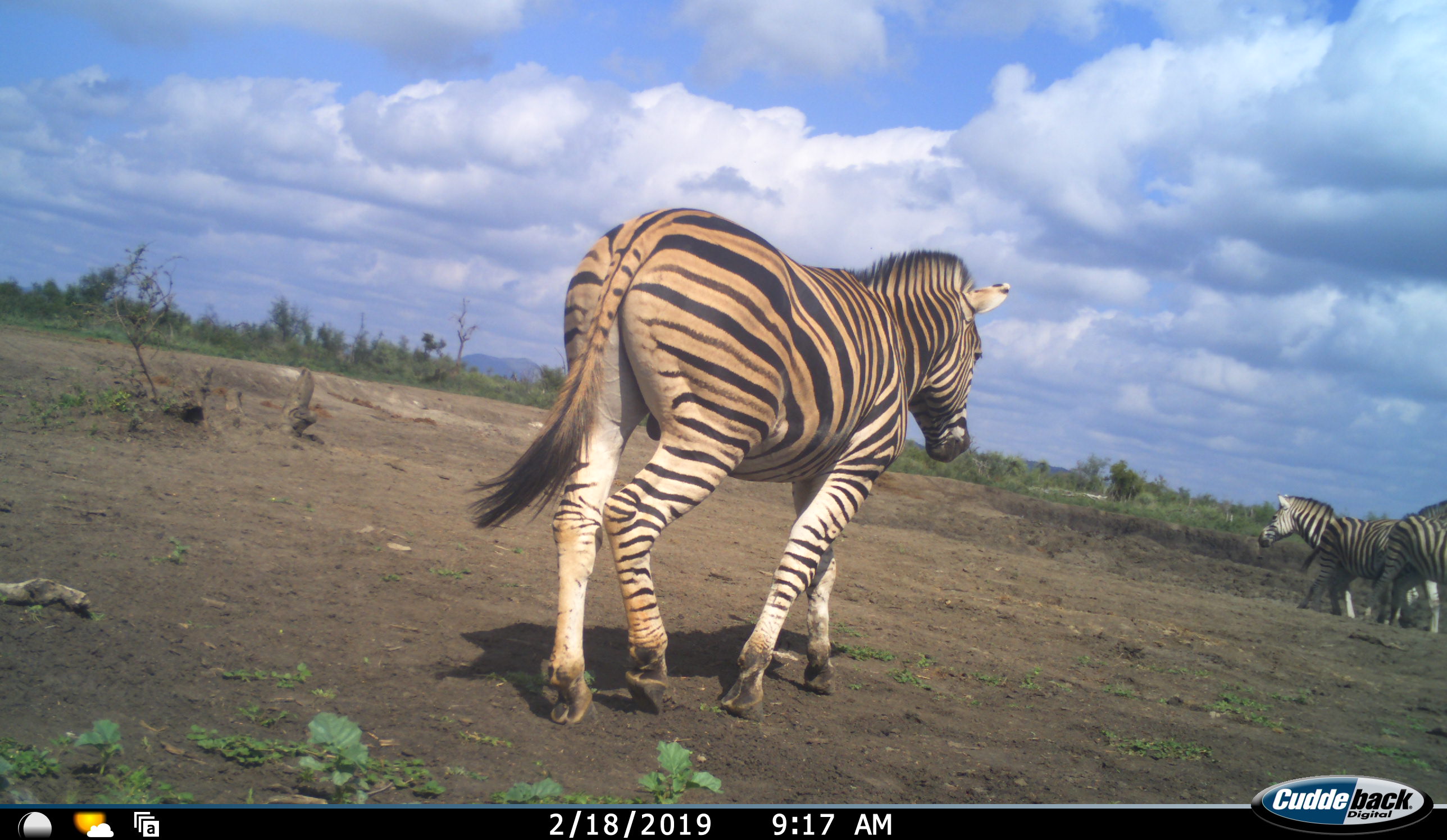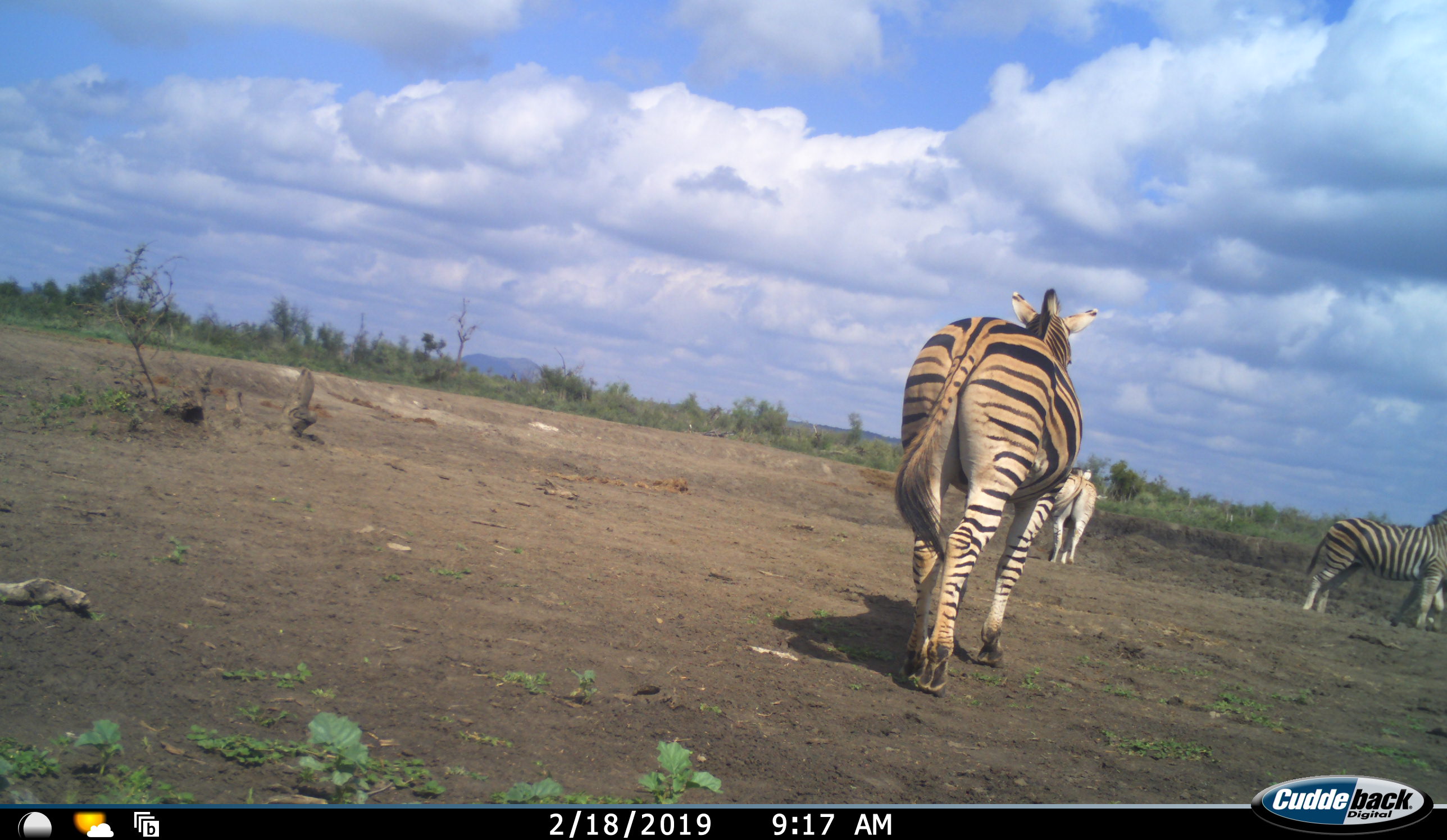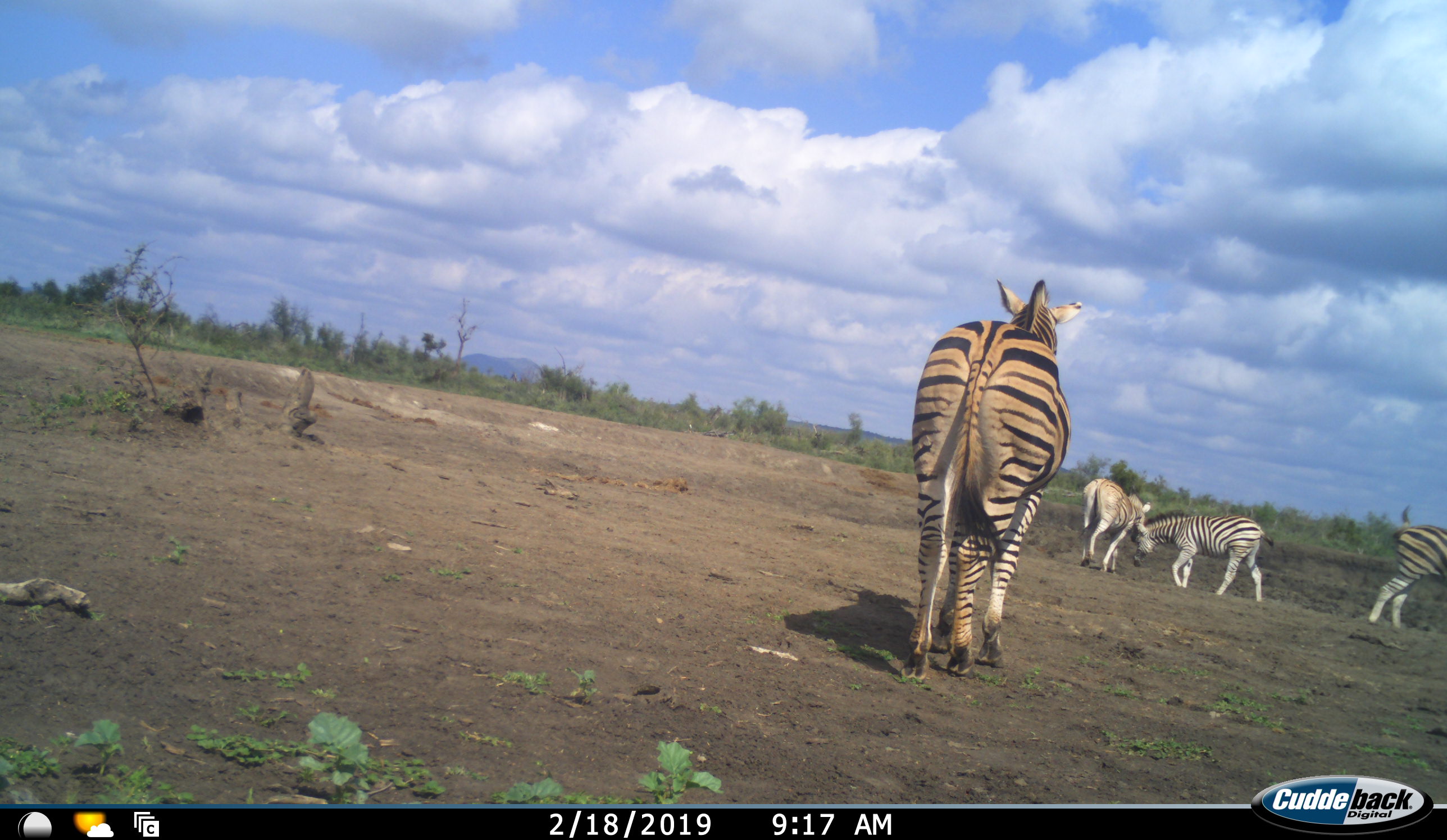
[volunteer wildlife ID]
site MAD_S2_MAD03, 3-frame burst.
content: unidentified animal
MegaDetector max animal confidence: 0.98